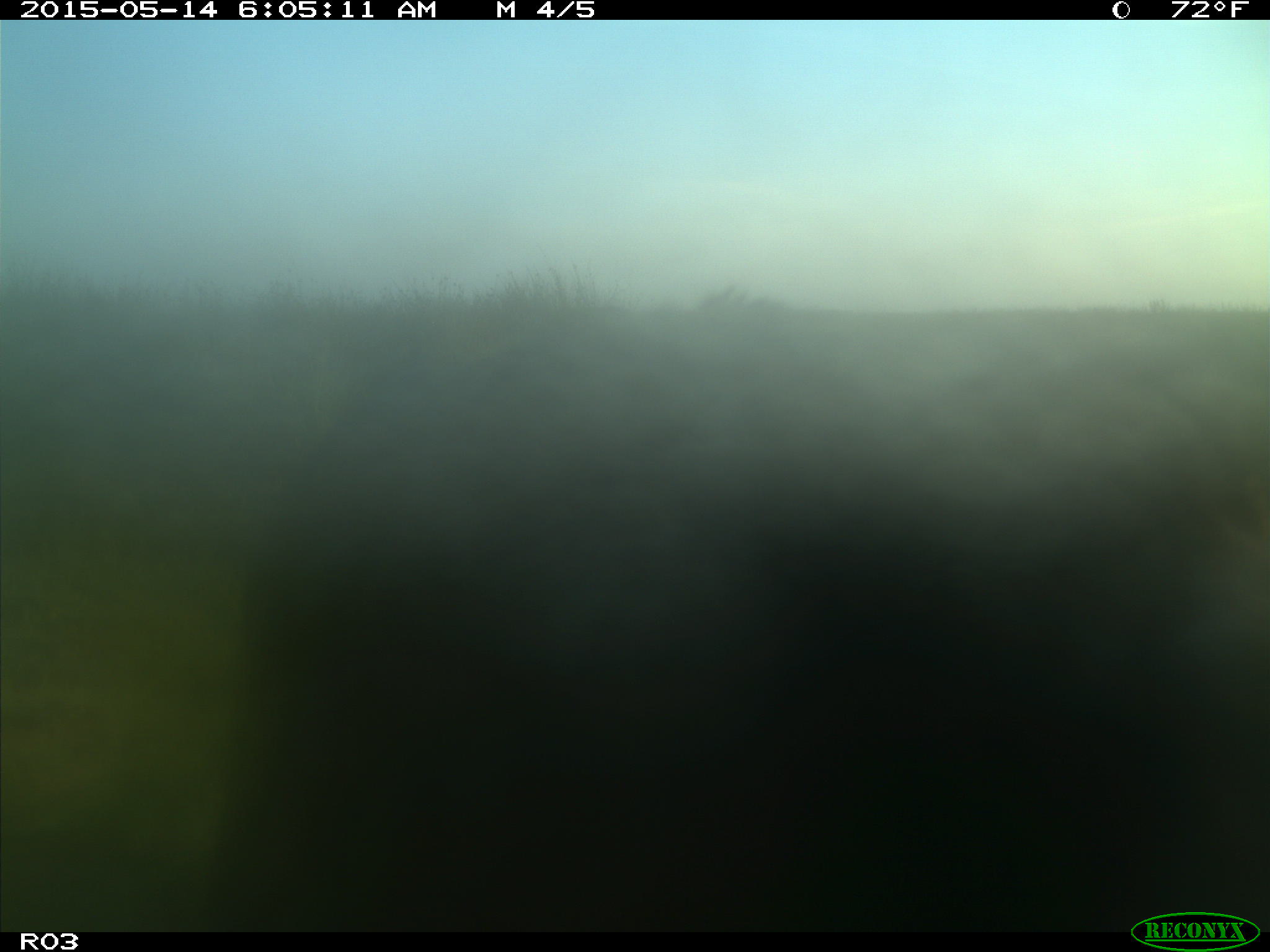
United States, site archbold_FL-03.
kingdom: Animalia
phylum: Chordata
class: Mammalia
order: Artiodactyla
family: Bovidae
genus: Bos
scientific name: Bos taurus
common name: domestic cow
Bos taurus (domestic cow).